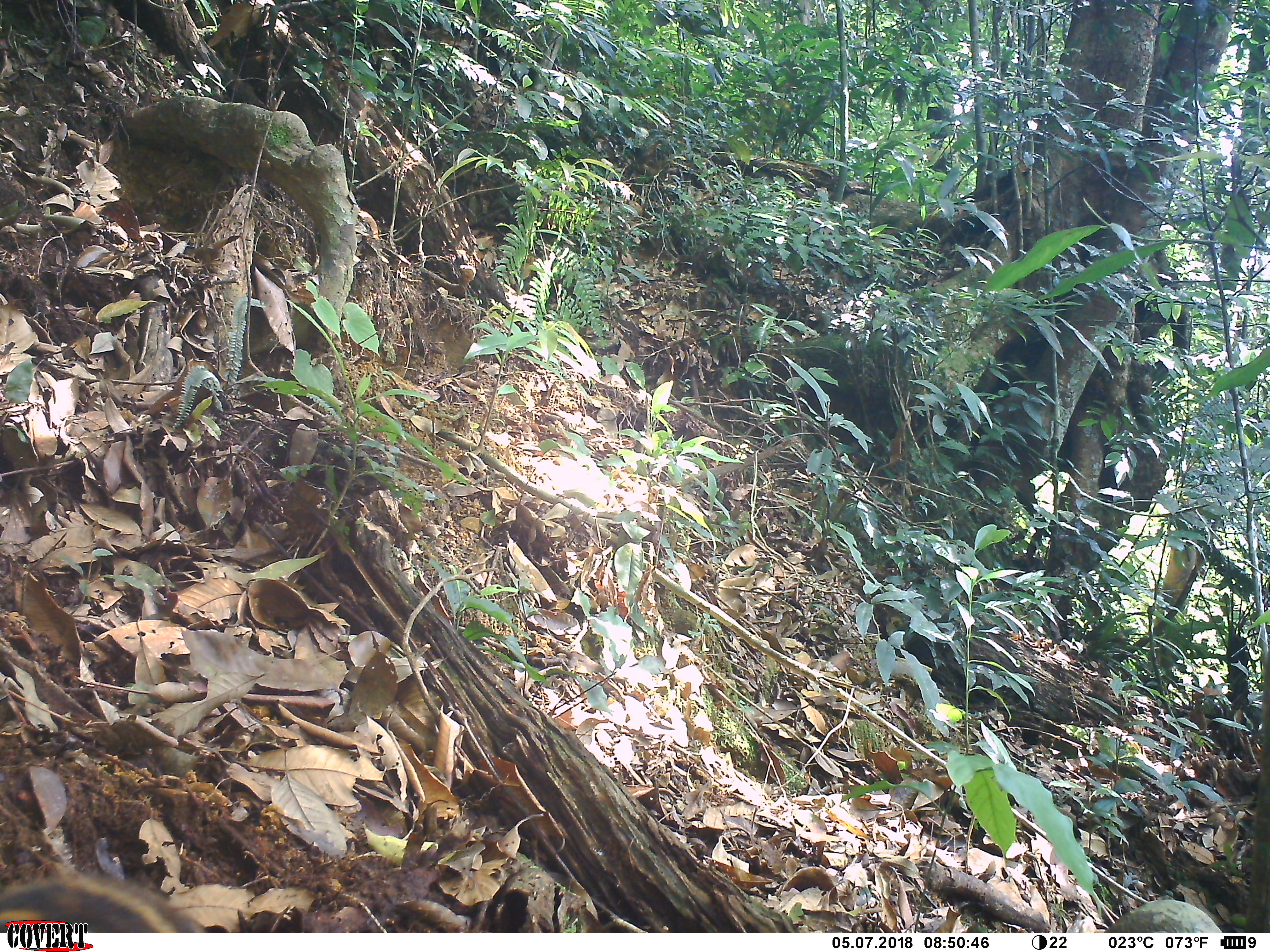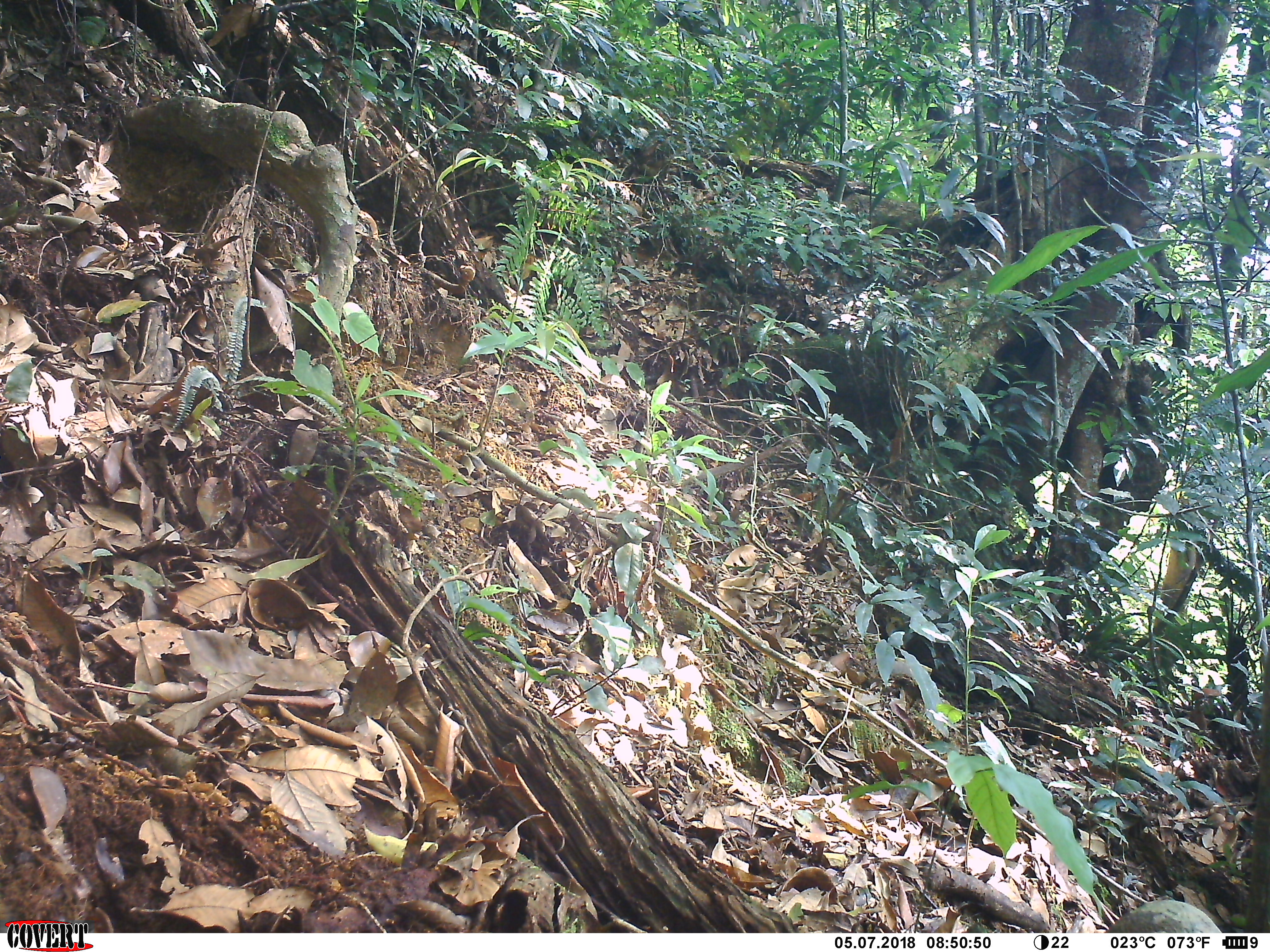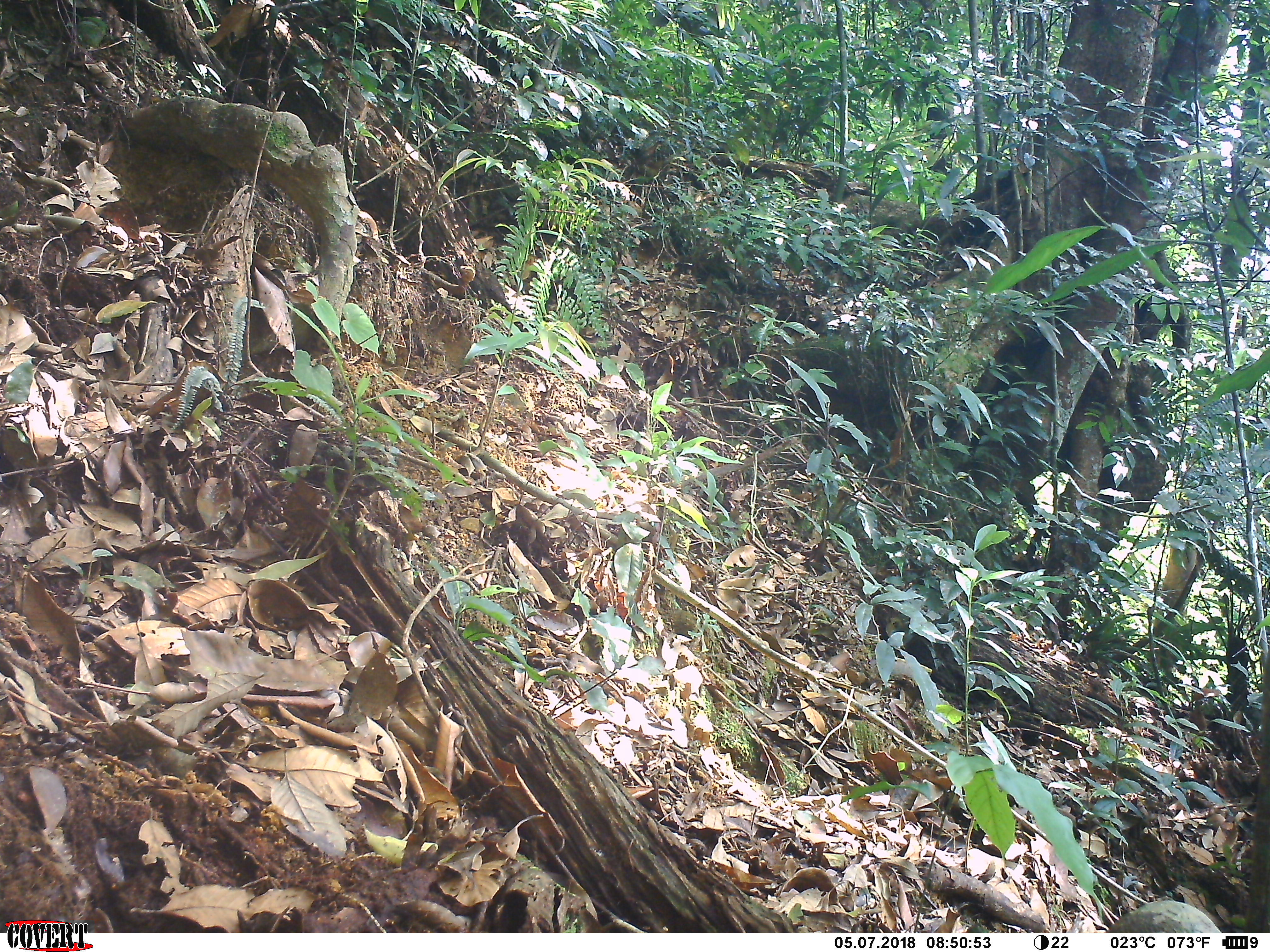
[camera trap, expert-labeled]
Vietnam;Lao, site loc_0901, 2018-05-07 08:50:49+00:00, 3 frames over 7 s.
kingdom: Animalia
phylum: Chordata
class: Mammalia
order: Artiodactyla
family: Suidae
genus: Sus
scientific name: Sus scrofa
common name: eurasian wild pig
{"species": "eurasian wild pig (Sus scrofa)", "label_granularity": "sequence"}